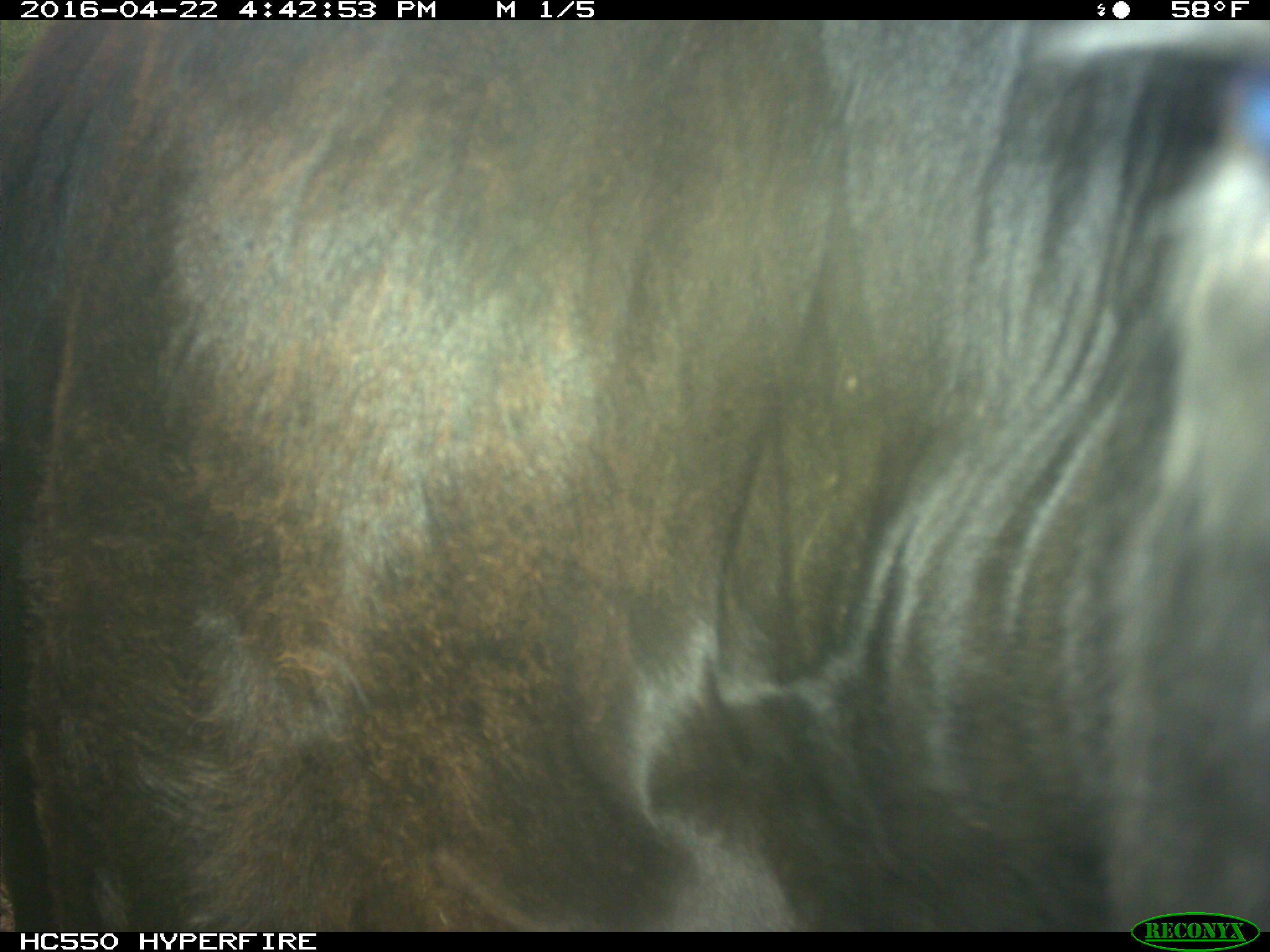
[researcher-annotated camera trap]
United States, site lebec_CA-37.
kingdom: Animalia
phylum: Chordata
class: Mammalia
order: Artiodactyla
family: Bovidae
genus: Bos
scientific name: Bos taurus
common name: domestic cow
Bos taurus (domestic cow).